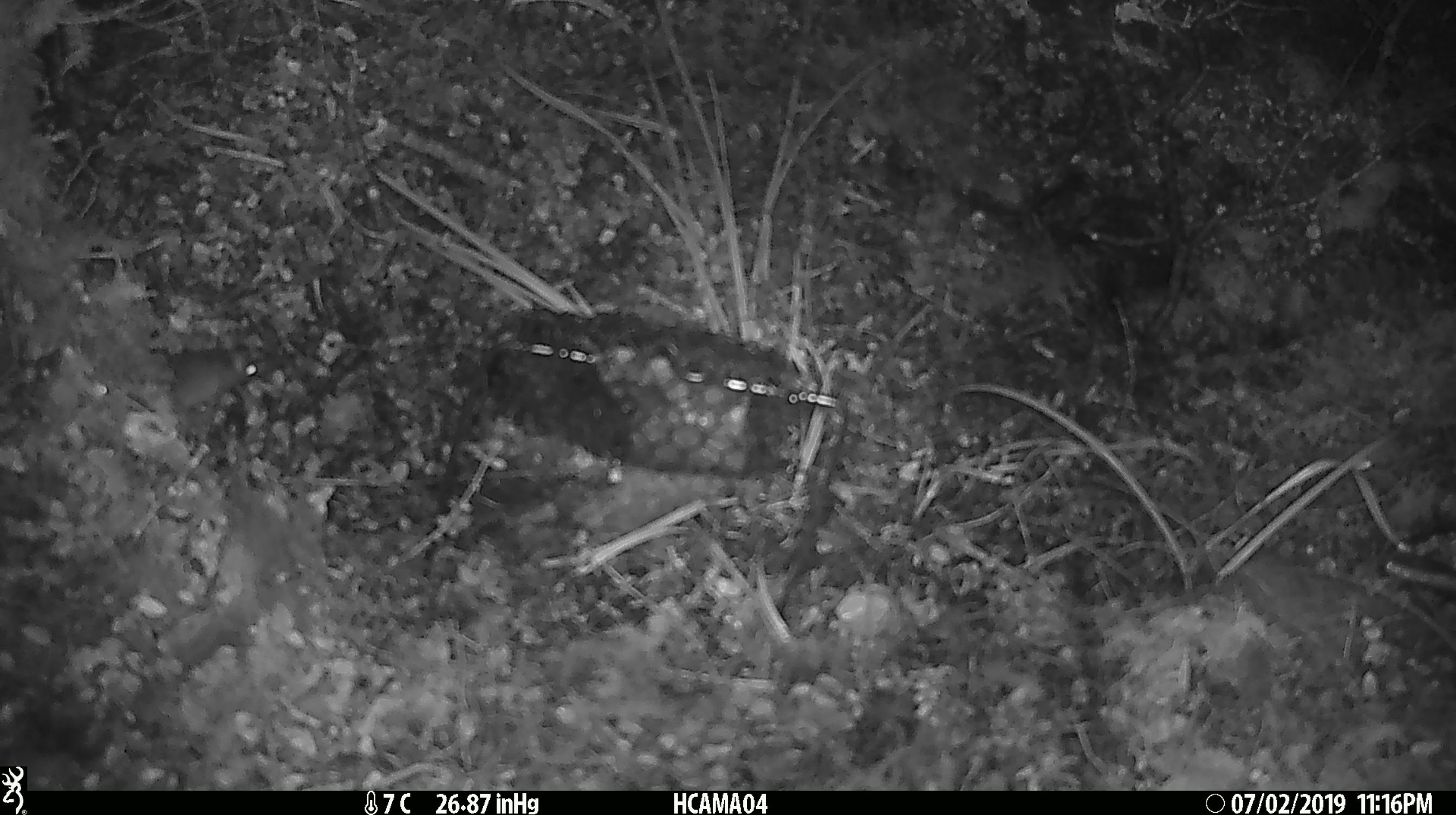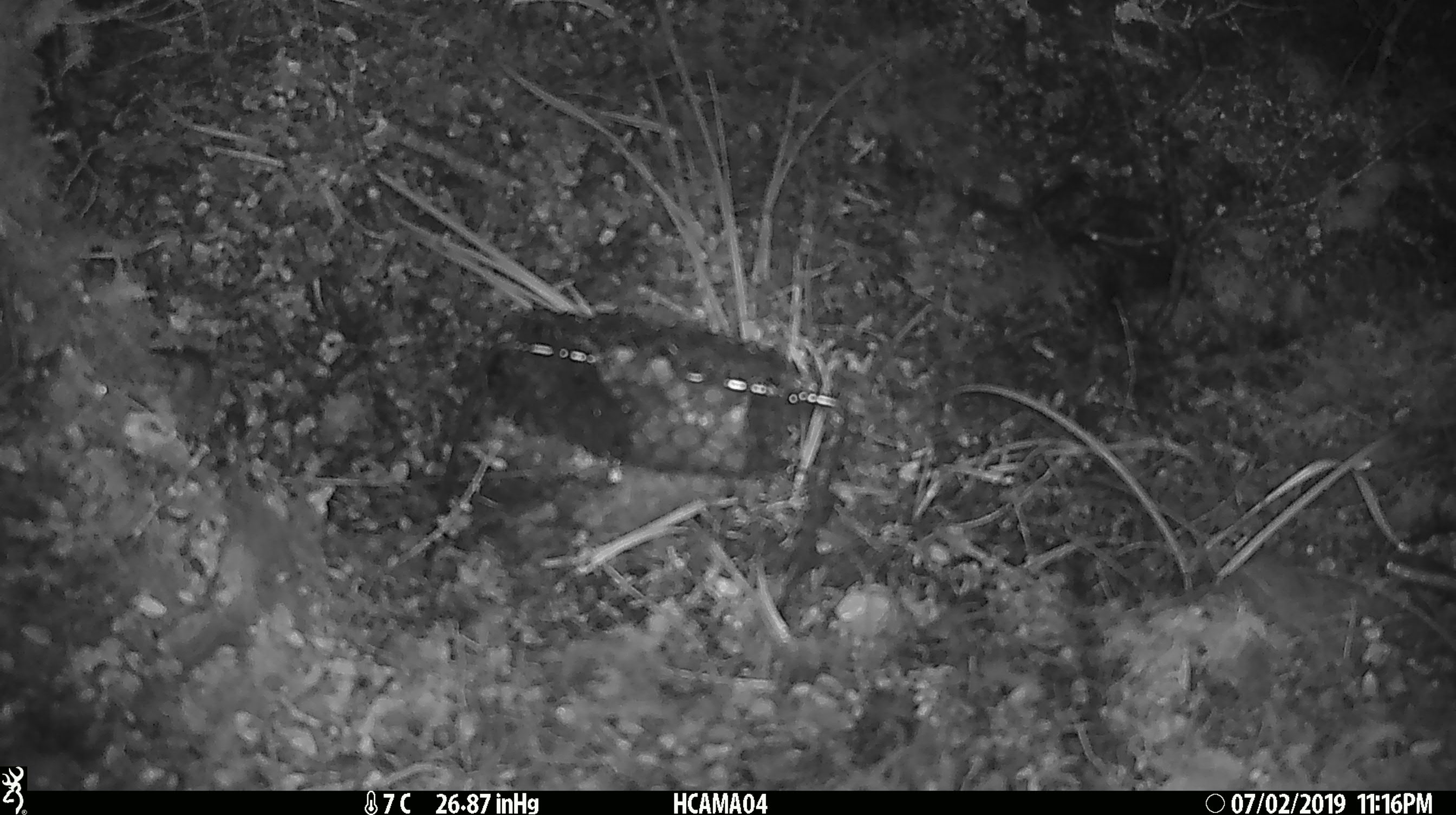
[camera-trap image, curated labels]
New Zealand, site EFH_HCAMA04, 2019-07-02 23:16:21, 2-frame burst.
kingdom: Animalia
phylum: Chordata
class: Mammalia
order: Rodentia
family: Muridae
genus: Mus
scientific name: Mus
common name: mouse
Mouse (Mus).